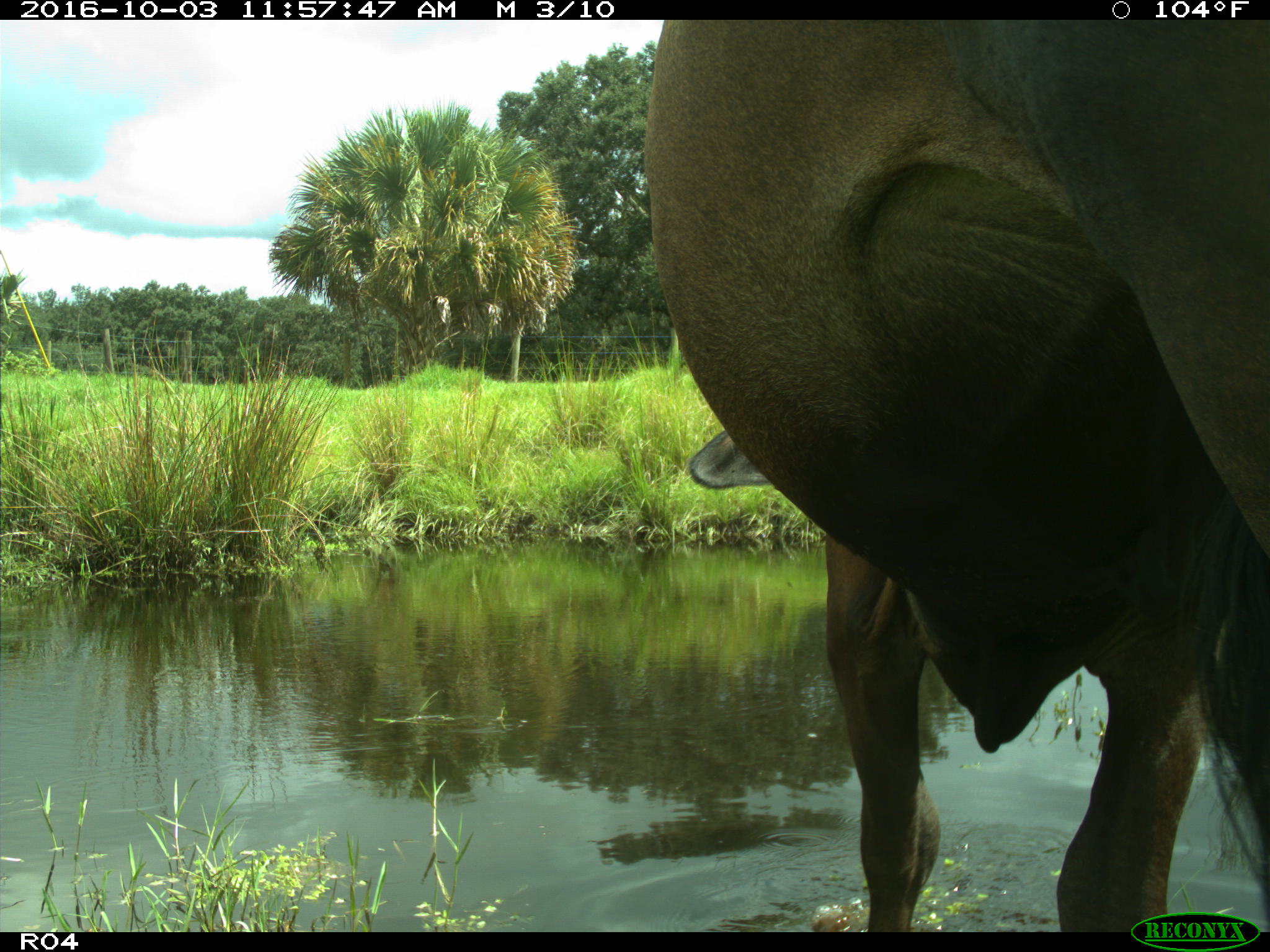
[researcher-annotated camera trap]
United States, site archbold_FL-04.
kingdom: Animalia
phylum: Chordata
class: Mammalia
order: Artiodactyla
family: Bovidae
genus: Bos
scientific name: Bos taurus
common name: domestic cow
Bos taurus (domestic cow).